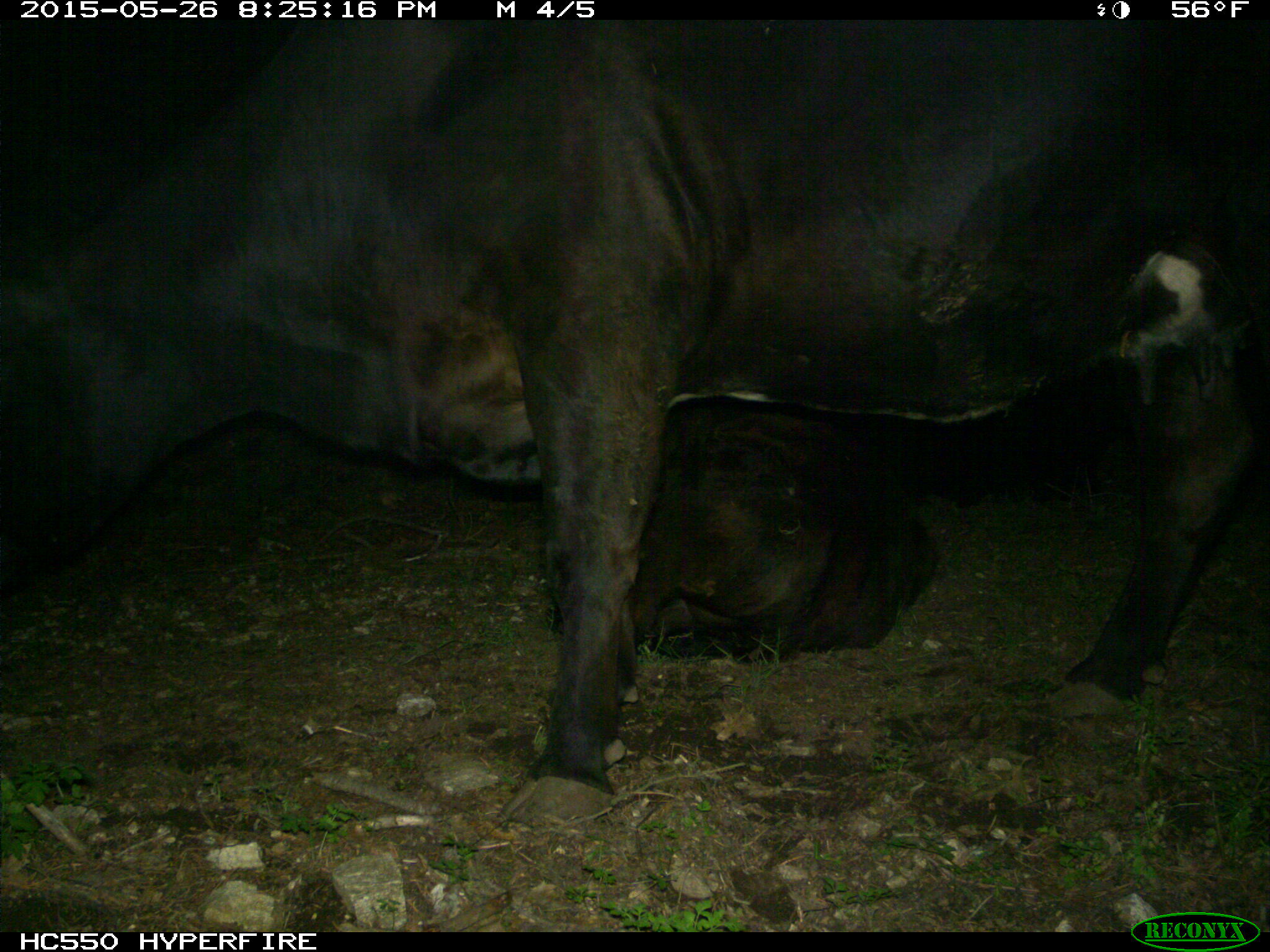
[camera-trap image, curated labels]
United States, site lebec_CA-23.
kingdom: Animalia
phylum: Chordata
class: Mammalia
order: Artiodactyla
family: Bovidae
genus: Bos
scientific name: Bos taurus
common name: domestic cow